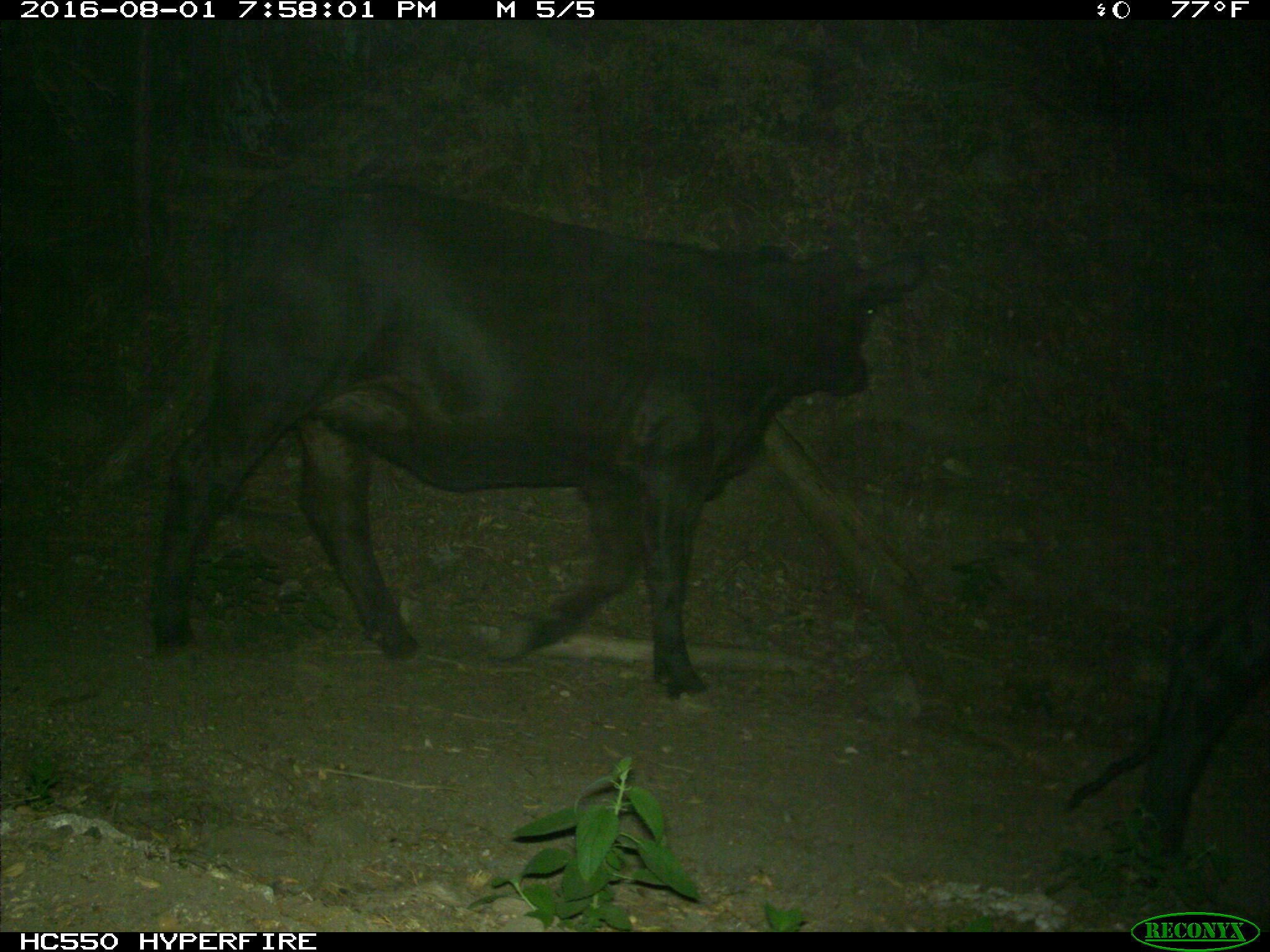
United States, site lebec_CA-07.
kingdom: Animalia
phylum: Chordata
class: Mammalia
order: Artiodactyla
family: Bovidae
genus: Bos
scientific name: Bos taurus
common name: domestic cow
Bos taurus (domestic cow).